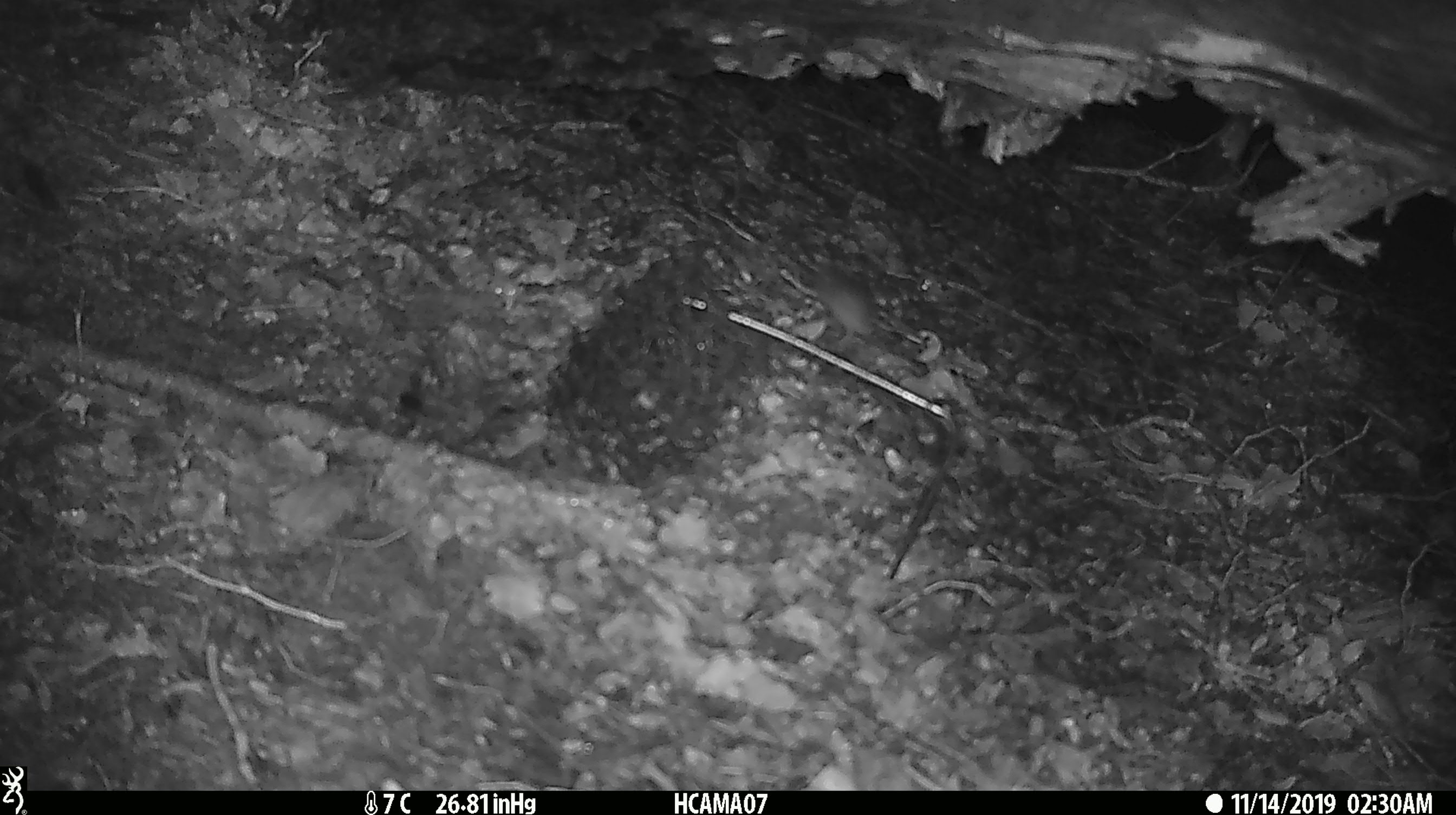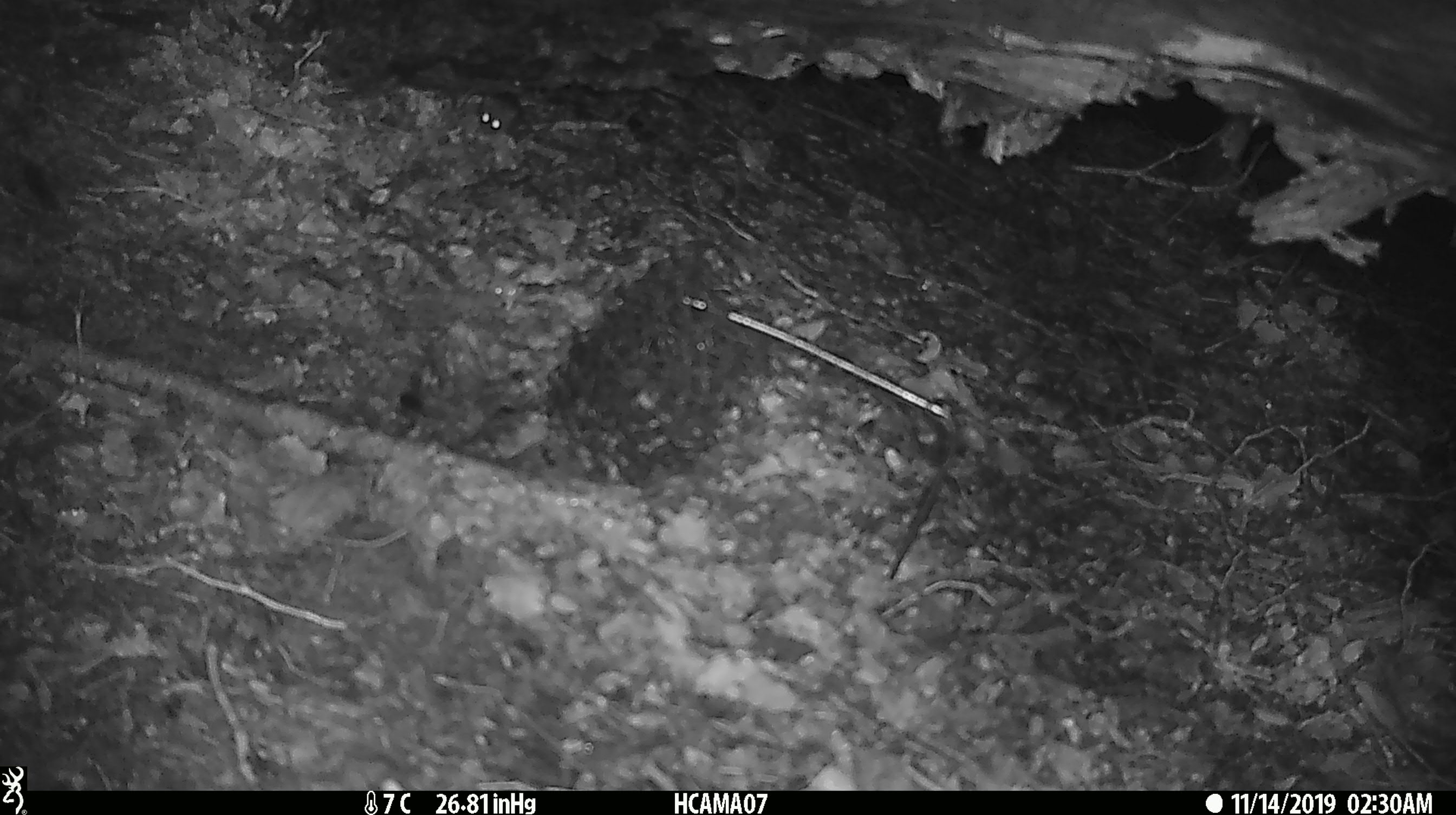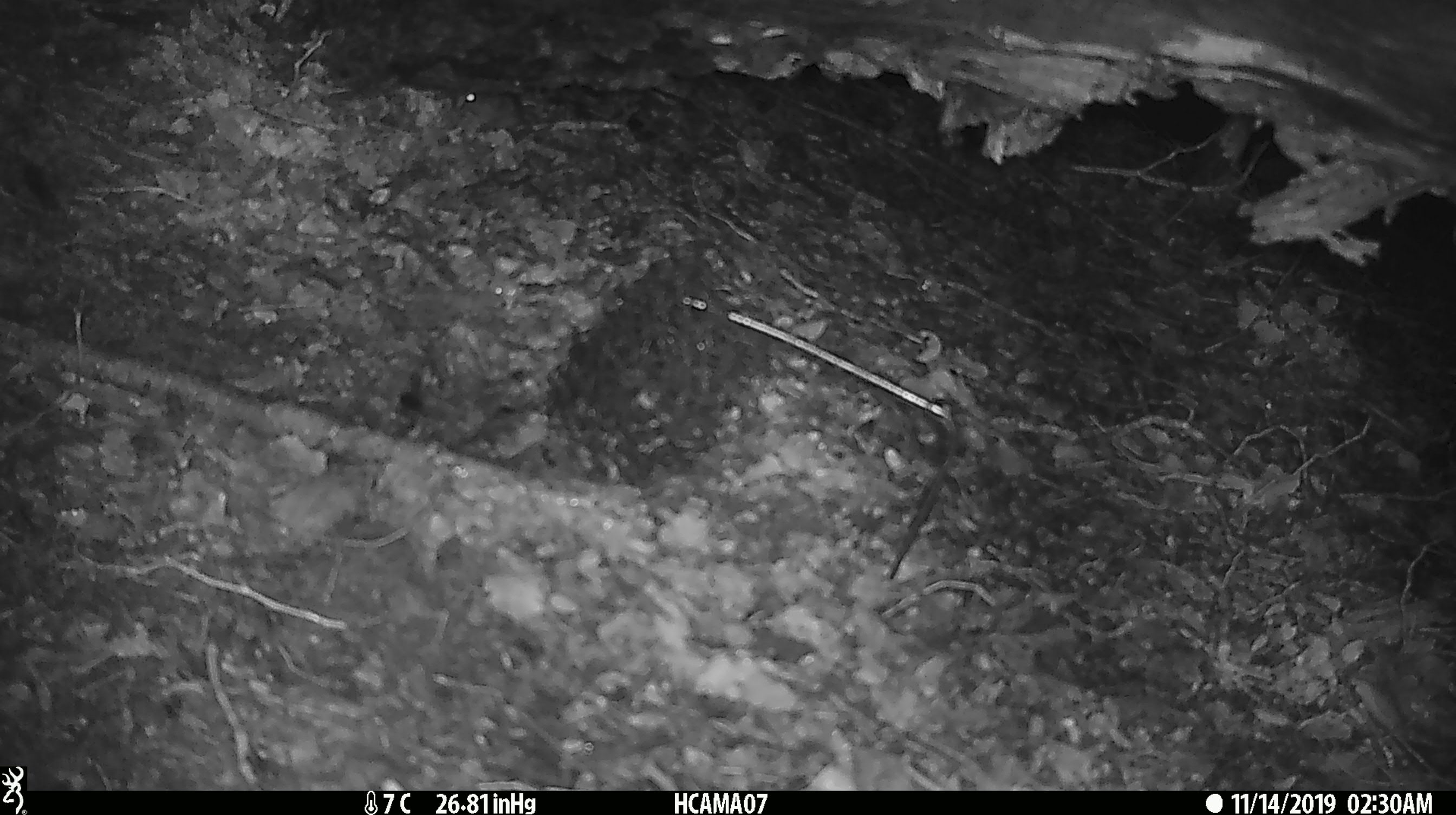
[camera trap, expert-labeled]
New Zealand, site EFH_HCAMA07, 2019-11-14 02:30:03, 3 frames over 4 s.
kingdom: Animalia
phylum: Chordata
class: Mammalia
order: Rodentia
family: Muridae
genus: Mus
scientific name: Mus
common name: mouse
Mouse (Mus).